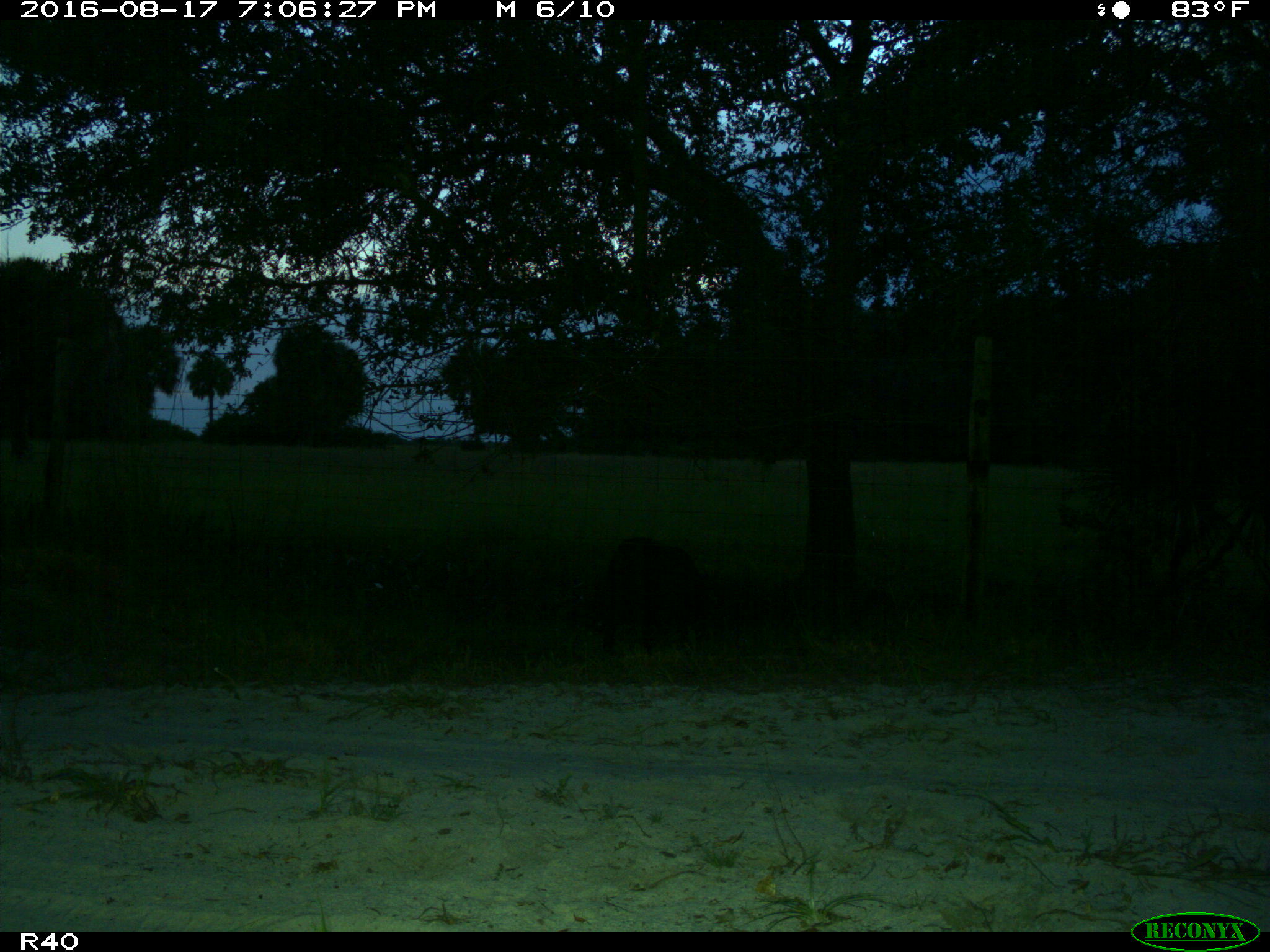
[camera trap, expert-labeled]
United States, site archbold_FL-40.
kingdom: Animalia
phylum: Chordata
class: Mammalia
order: Artiodactyla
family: Suidae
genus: Sus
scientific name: Sus scrofa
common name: wild boar